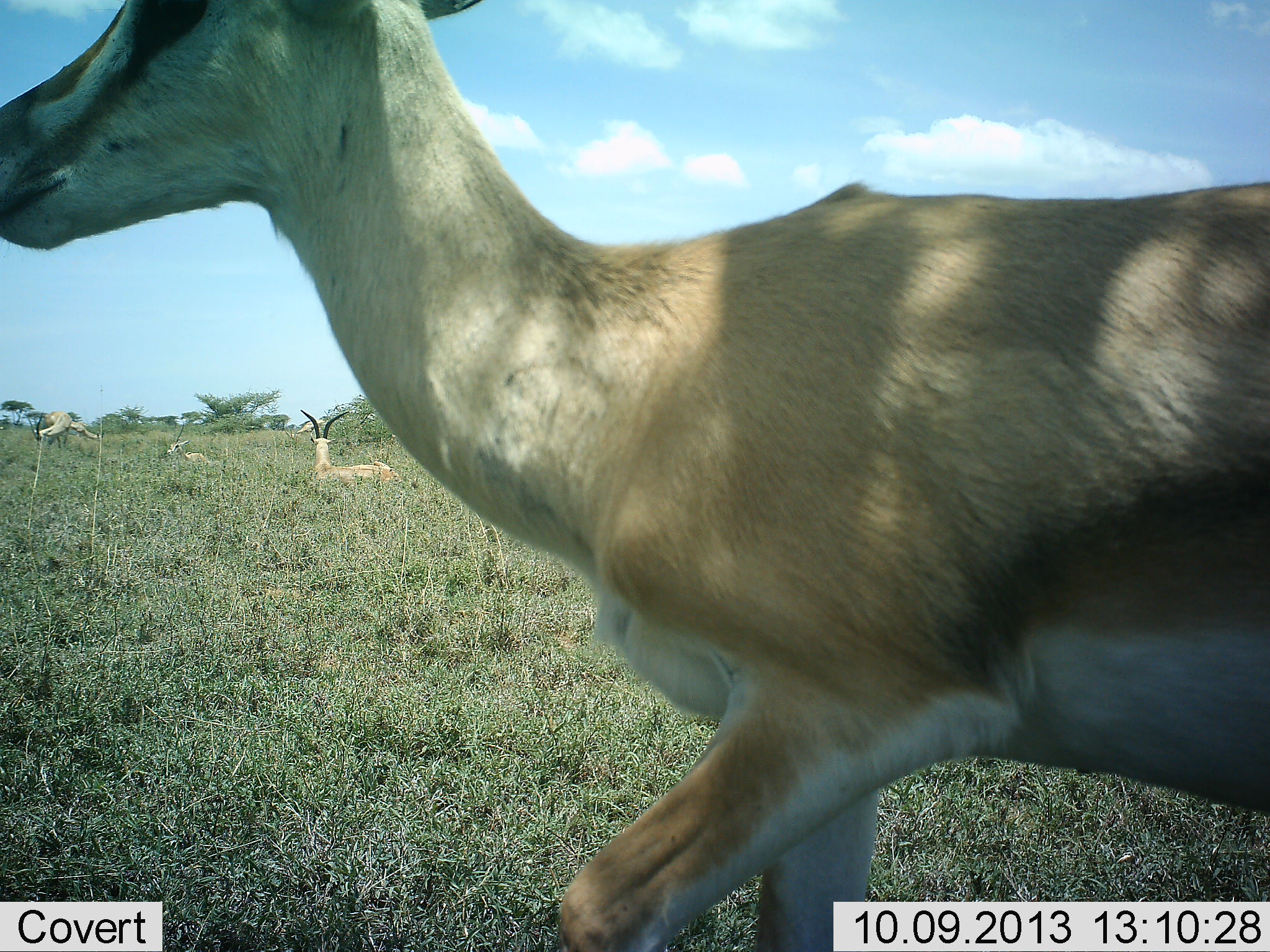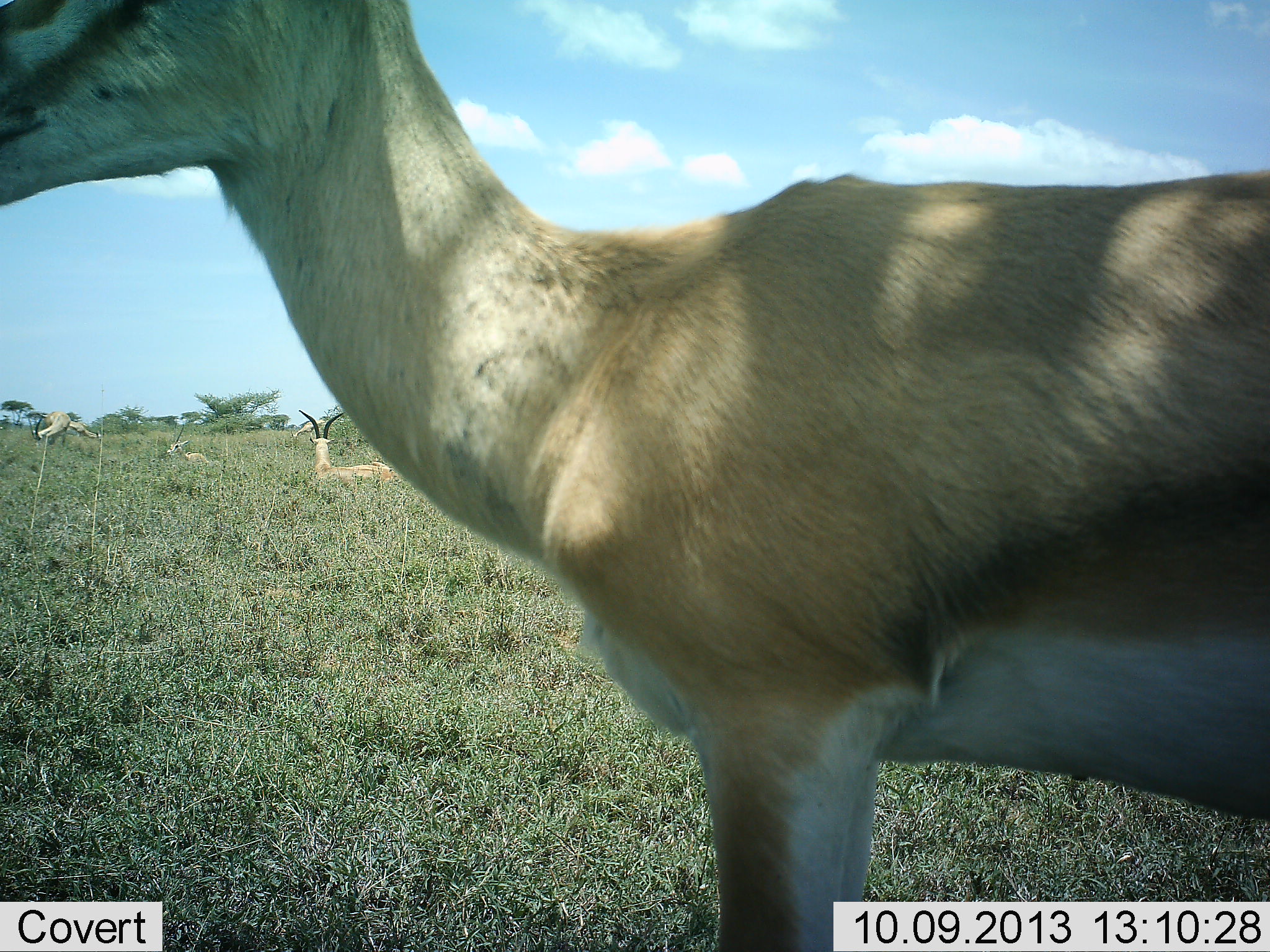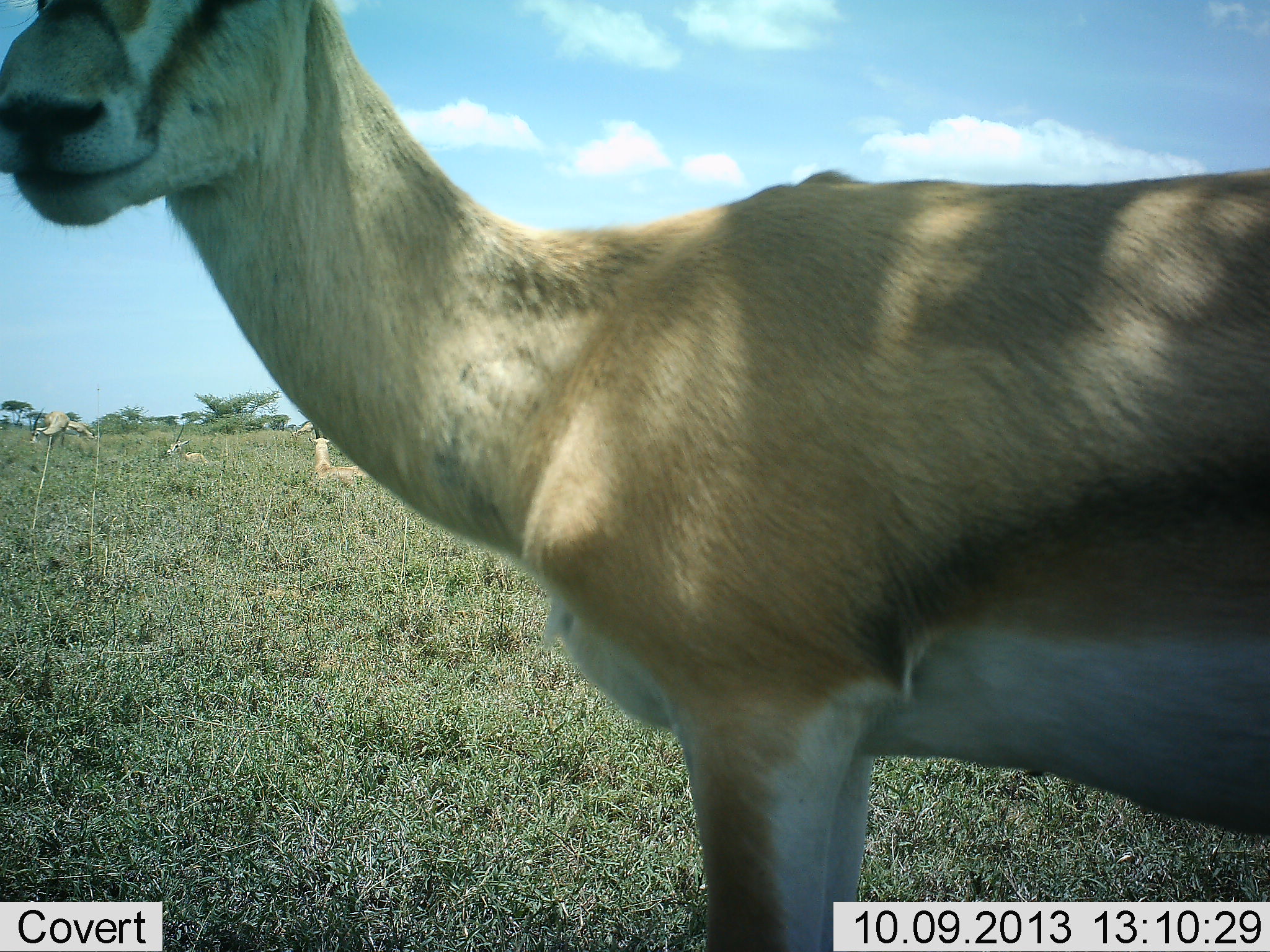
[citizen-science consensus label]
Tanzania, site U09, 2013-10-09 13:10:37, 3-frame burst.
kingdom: Animalia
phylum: Chordata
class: Mammalia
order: Artiodactyla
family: Bovidae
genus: Nanger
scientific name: Nanger granti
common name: grant's gazelle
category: gazellegrants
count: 4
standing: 100%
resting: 77%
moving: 8%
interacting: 0%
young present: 0%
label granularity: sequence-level